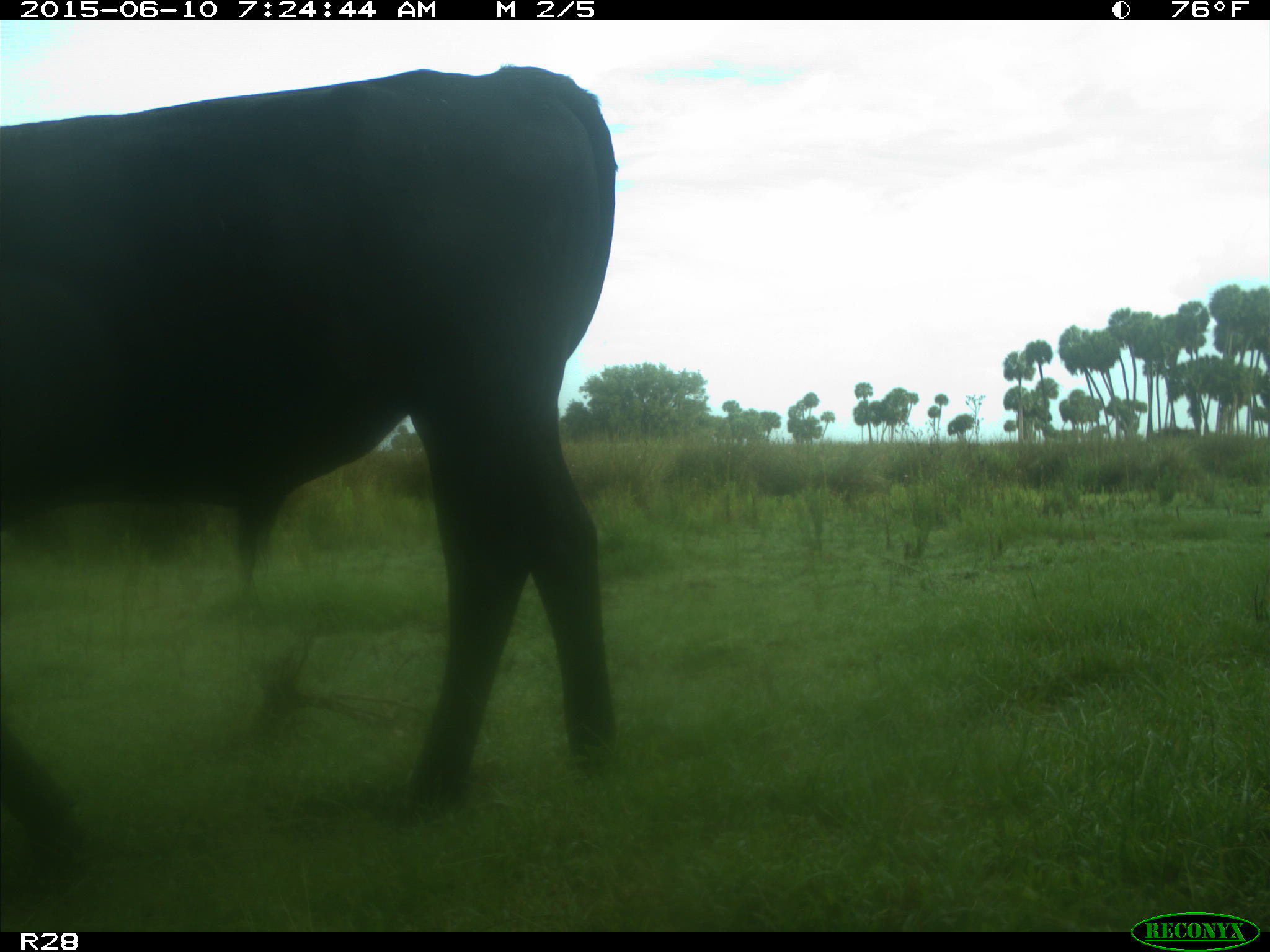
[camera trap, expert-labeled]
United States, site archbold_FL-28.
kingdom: Animalia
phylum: Chordata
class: Mammalia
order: Artiodactyla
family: Bovidae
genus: Bos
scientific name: Bos taurus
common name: domestic cow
Bos taurus (domestic cow).